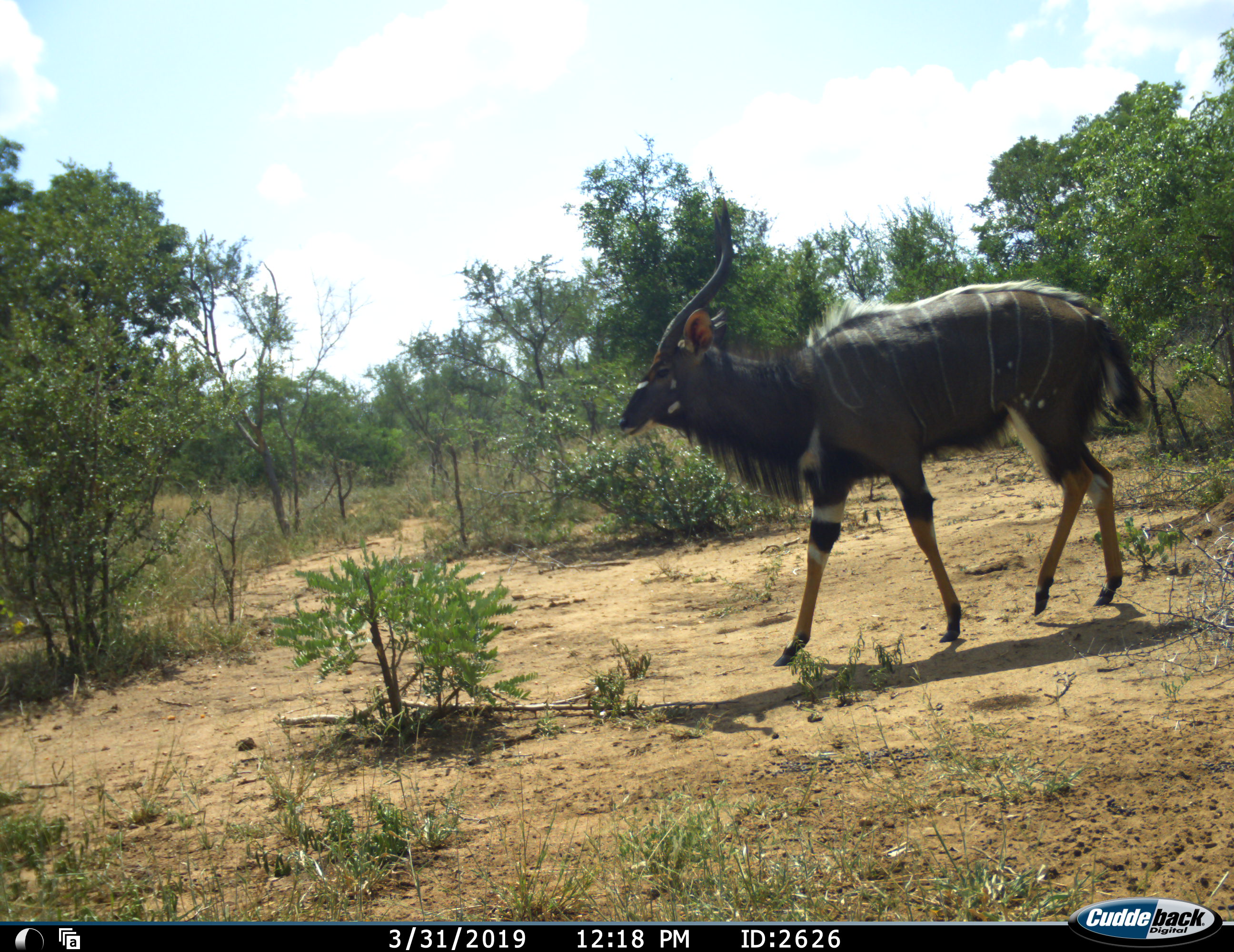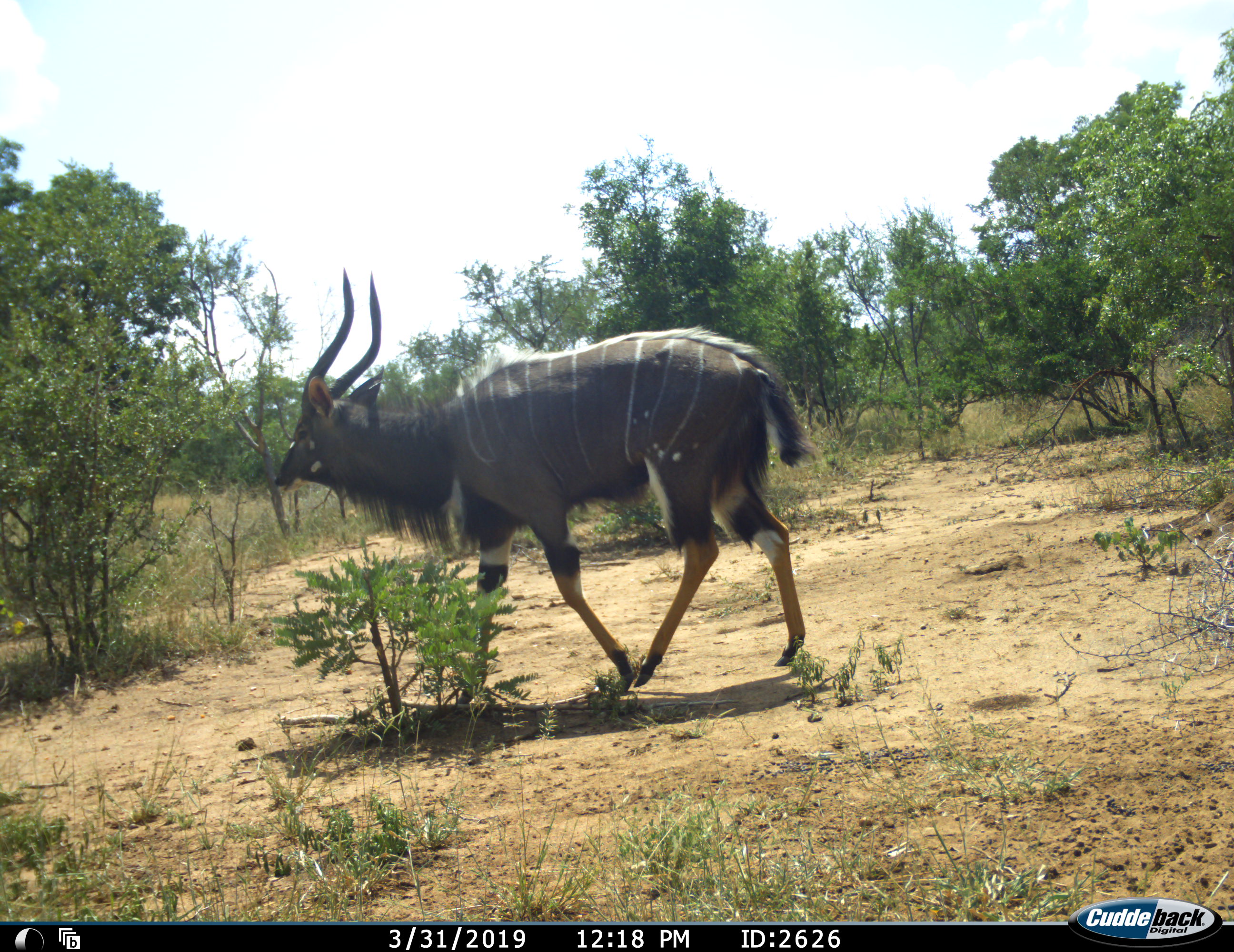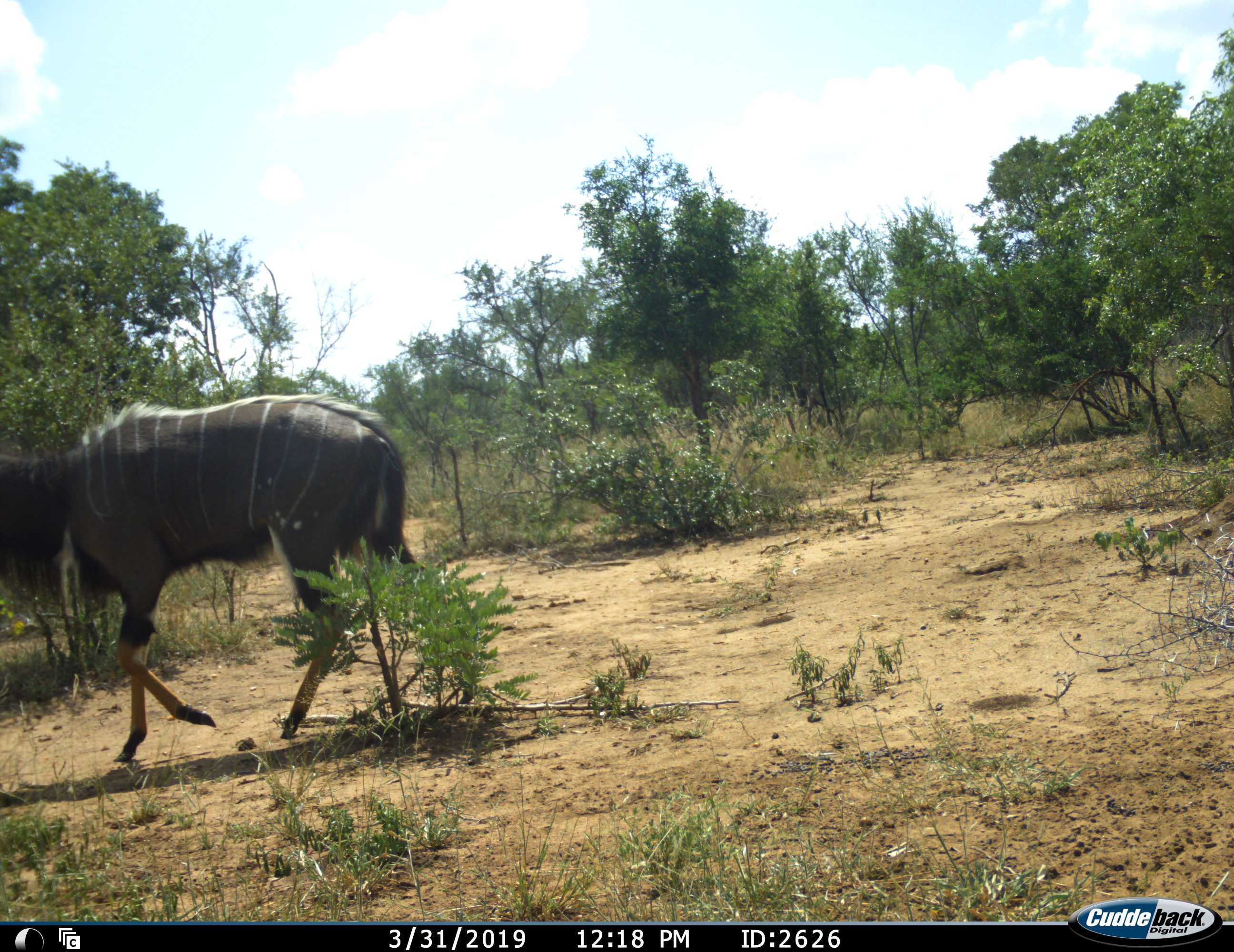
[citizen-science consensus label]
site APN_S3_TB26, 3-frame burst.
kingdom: Animalia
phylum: Chordata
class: Mammalia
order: Artiodactyla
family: Bovidae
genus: Tragelaphus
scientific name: Tragelaphus angasii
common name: nyala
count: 1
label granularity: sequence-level